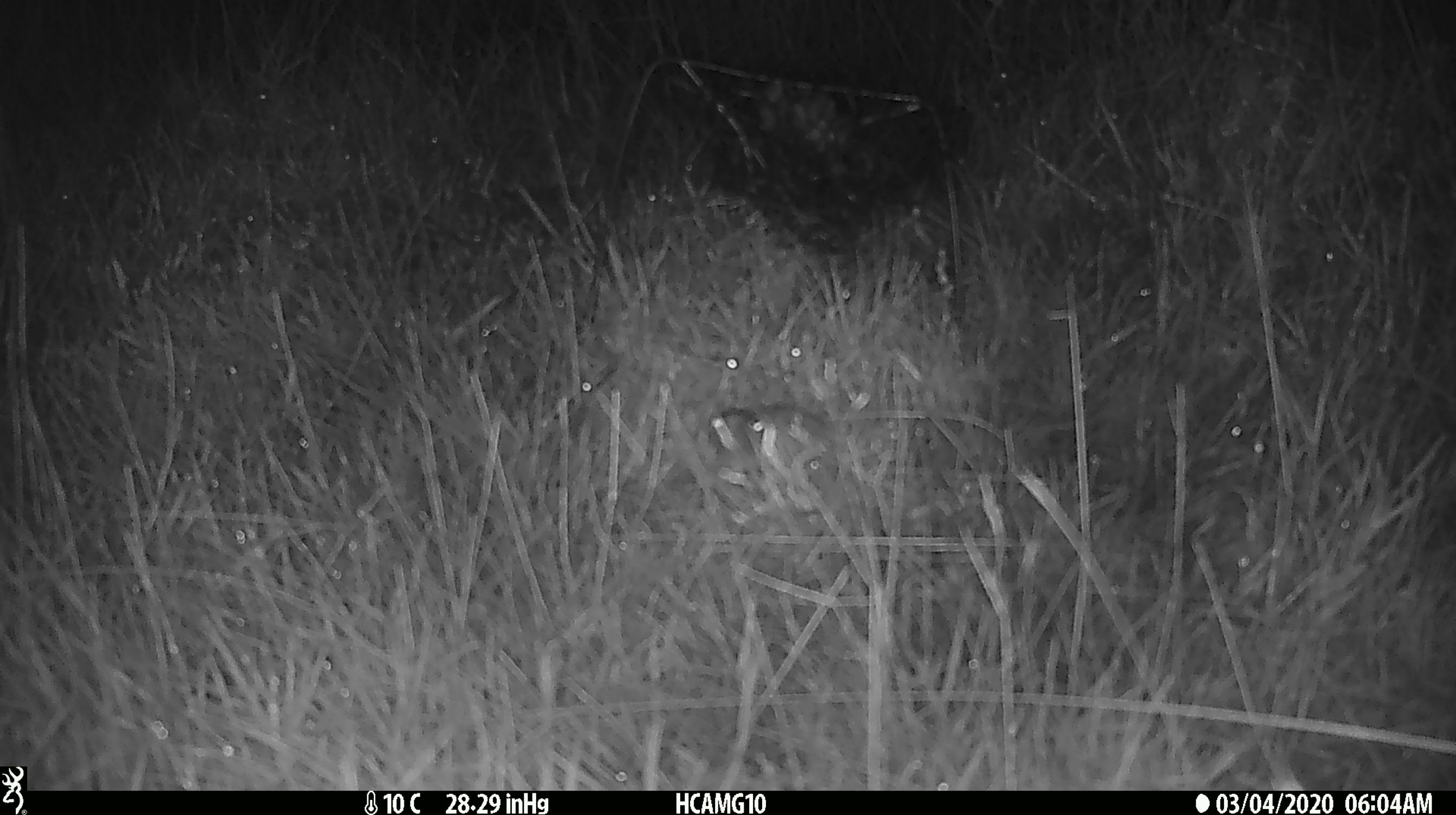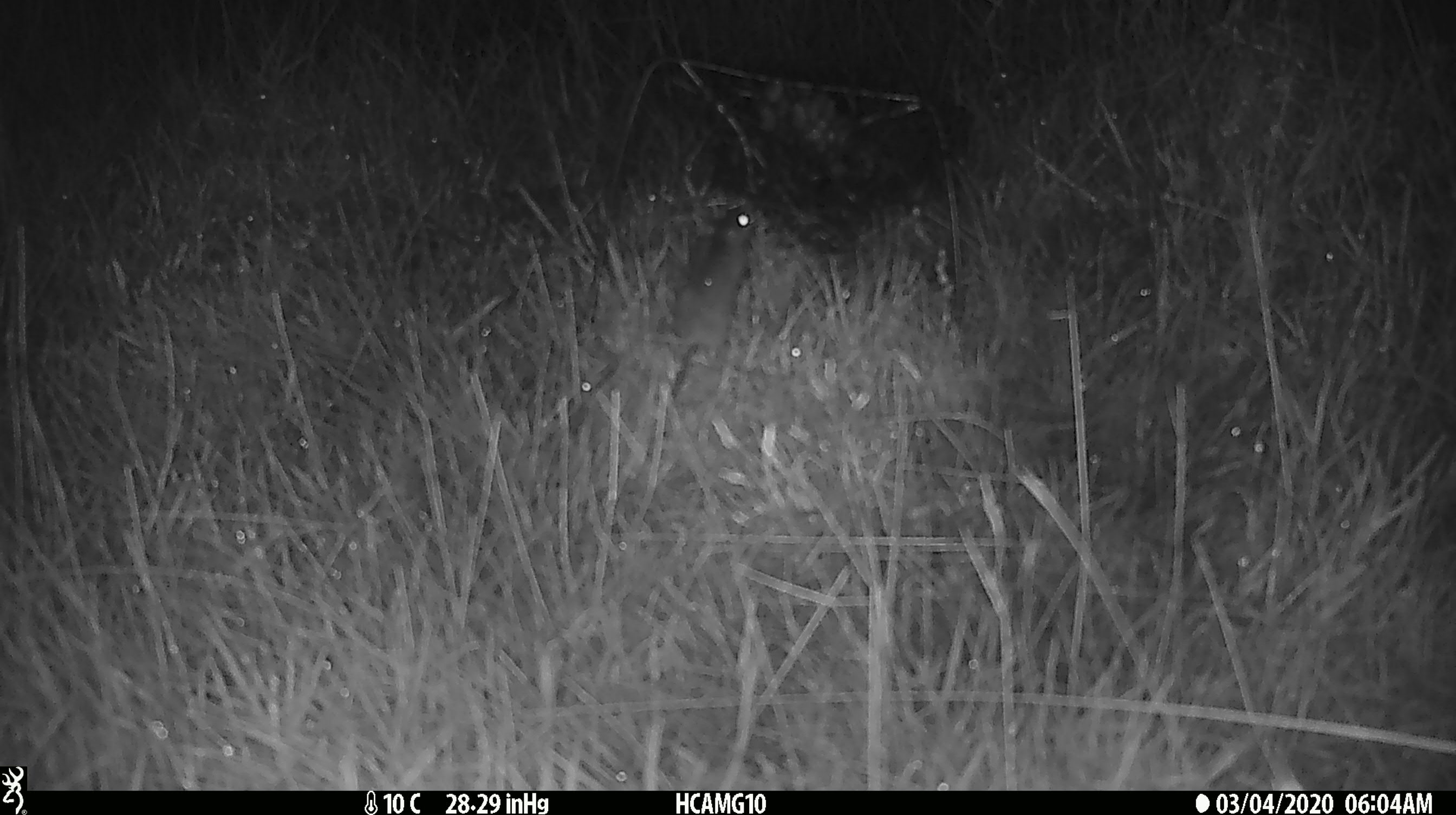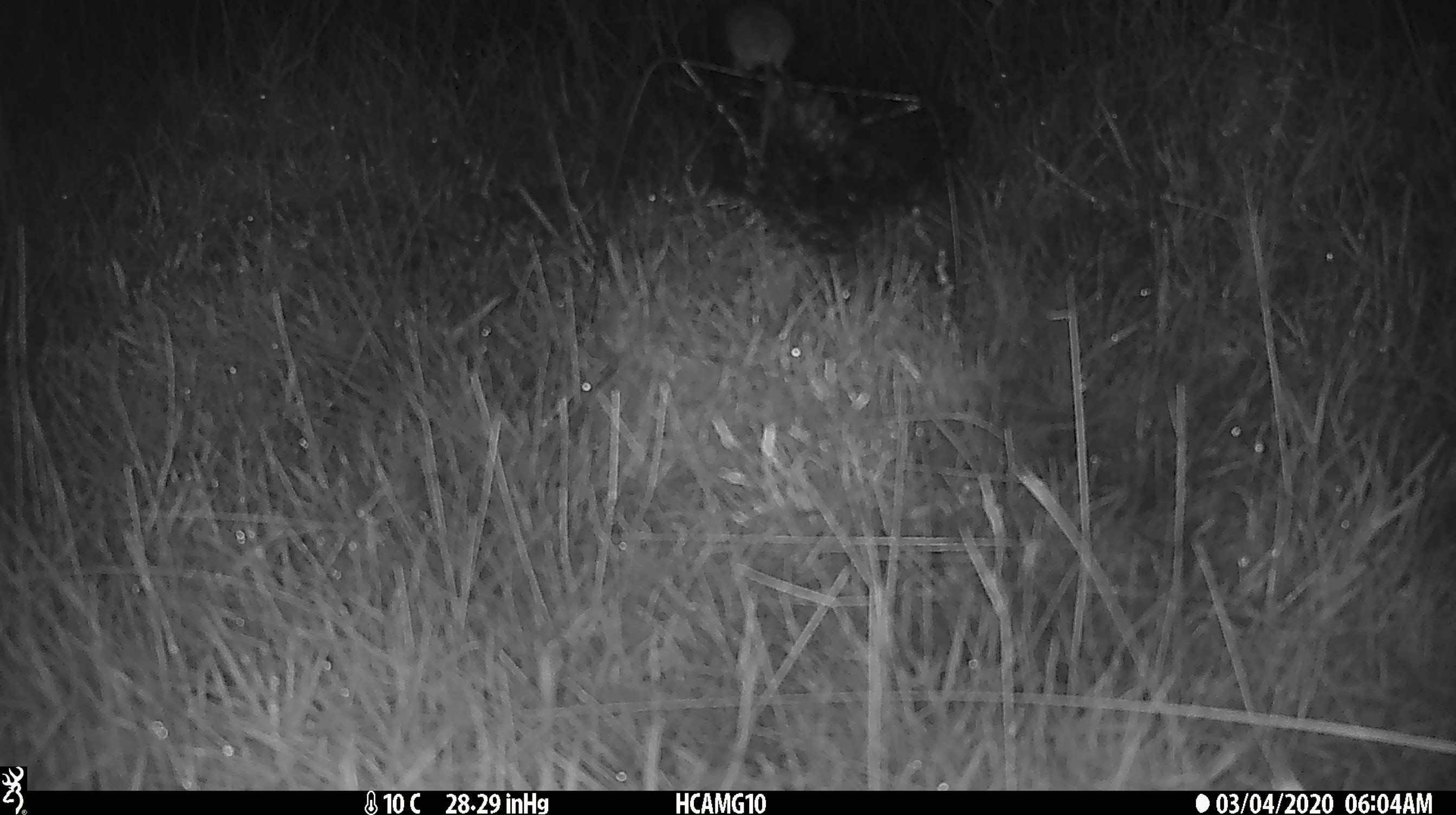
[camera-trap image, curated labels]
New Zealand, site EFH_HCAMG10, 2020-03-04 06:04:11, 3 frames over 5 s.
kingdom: Animalia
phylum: Chordata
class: Mammalia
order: Rodentia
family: Muridae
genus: Mus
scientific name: Mus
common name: mouse